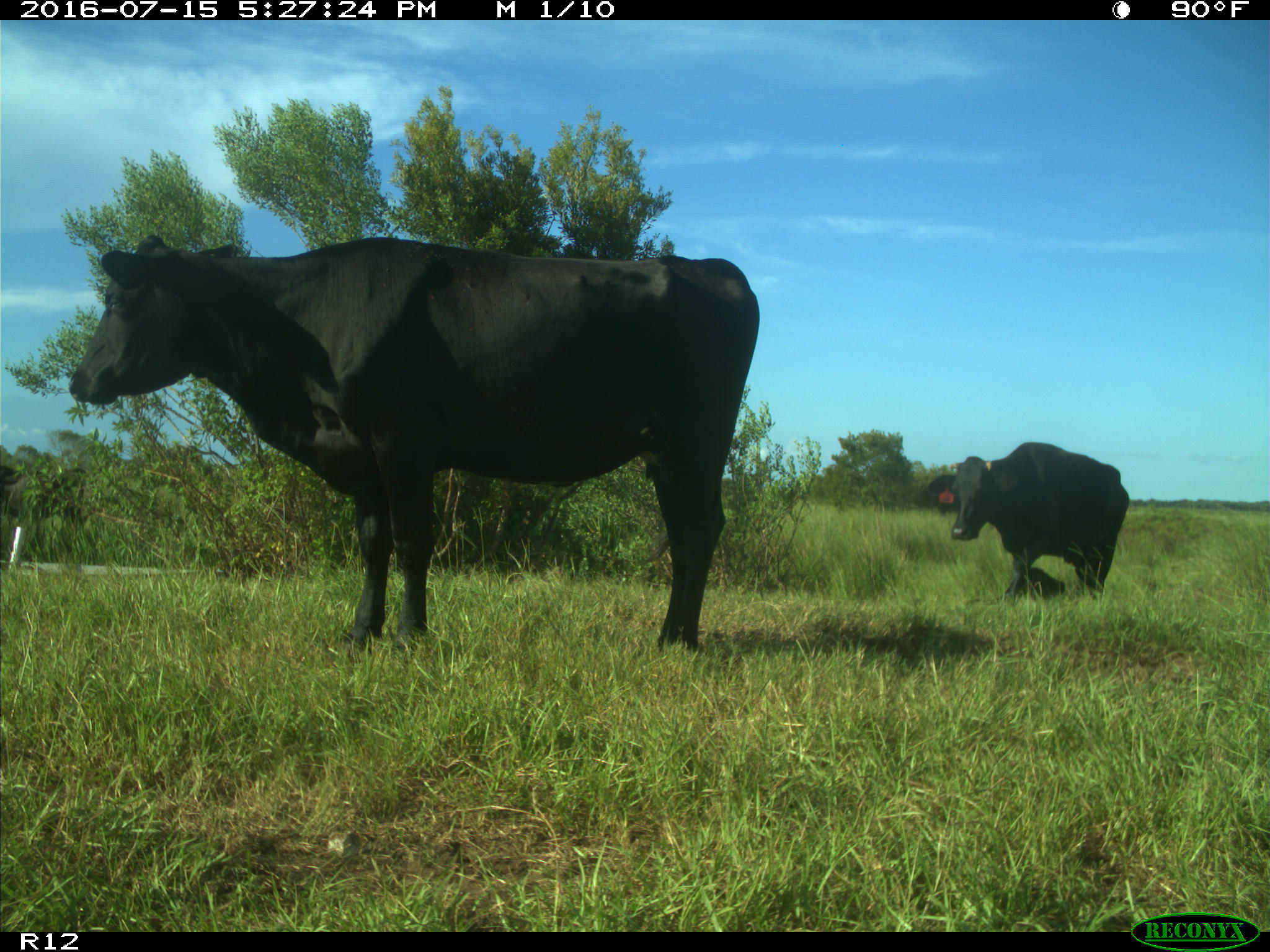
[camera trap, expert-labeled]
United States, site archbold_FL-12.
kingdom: Animalia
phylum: Chordata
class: Mammalia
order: Artiodactyla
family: Bovidae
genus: Bos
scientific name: Bos taurus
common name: domestic cow